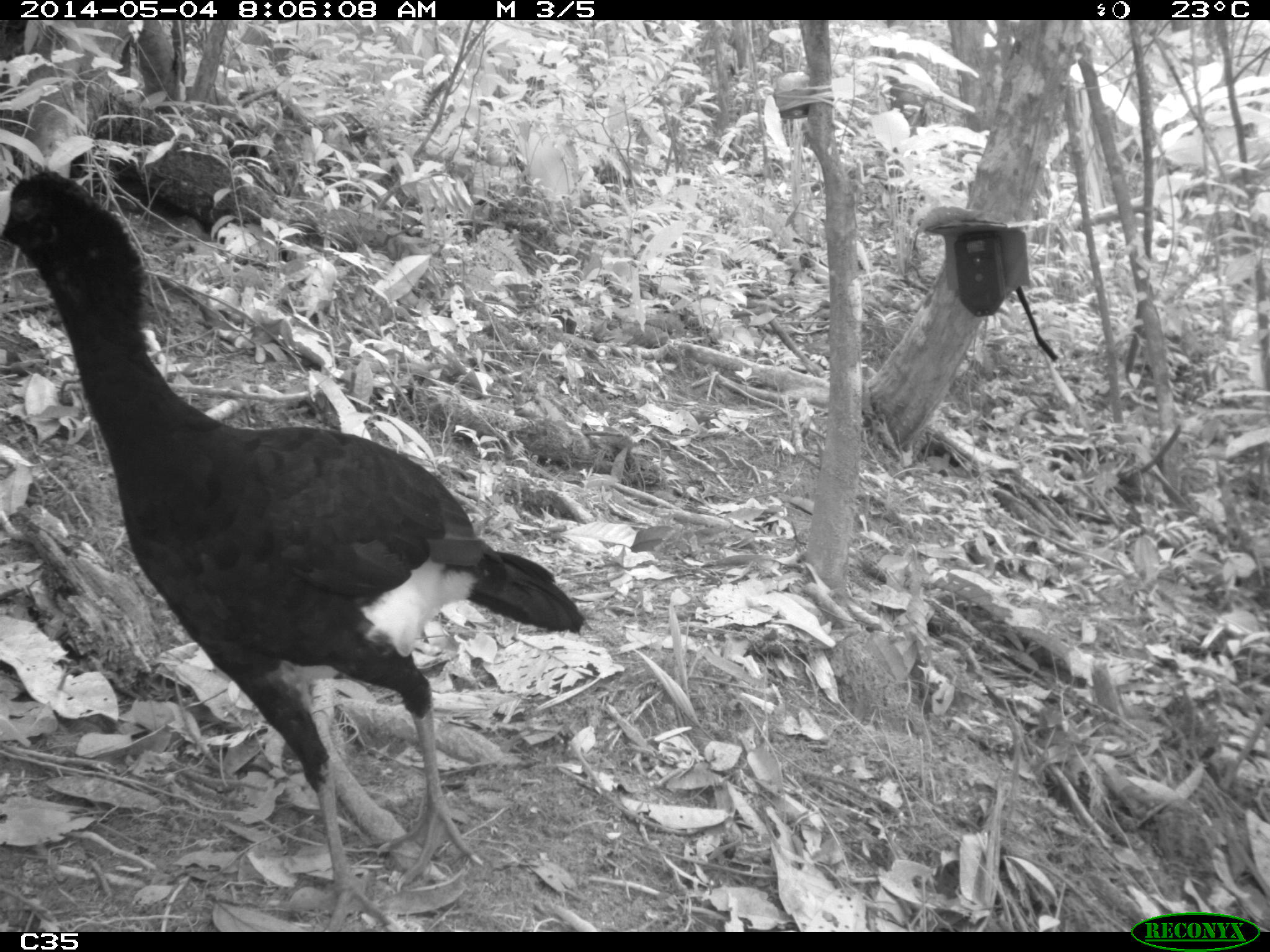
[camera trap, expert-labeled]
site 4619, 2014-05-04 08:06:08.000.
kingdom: Animalia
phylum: Chordata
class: Aves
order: Galliformes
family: Cracidae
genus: Crax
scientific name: Crax alector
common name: black curassow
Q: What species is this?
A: Crax alector (black curassow).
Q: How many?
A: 2.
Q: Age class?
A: Adult.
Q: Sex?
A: Female.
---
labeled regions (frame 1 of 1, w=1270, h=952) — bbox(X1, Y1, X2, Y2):
crax alector: bbox(0, 164, 586, 931)